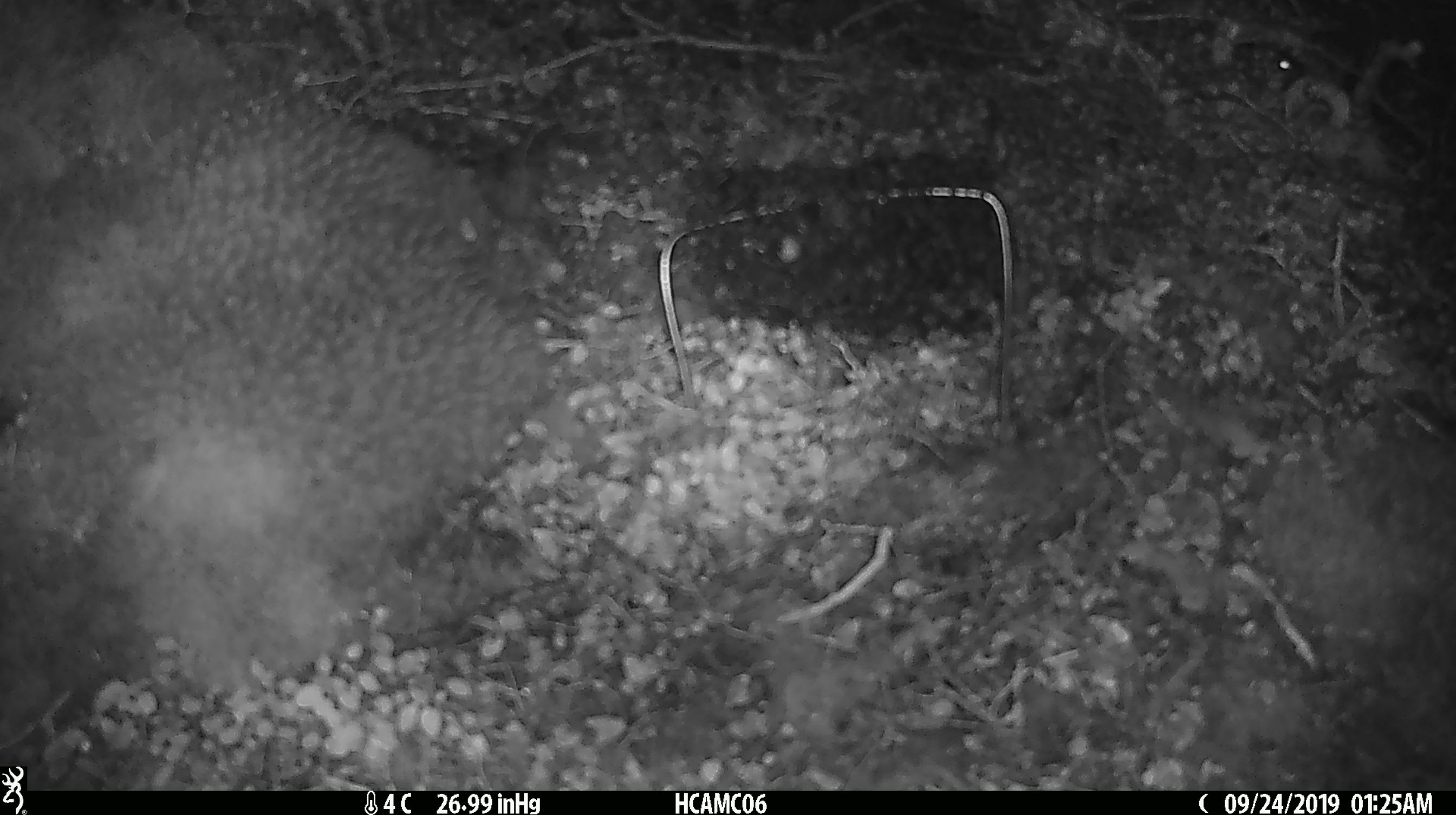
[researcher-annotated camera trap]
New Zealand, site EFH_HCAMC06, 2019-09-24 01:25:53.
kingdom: Animalia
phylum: Chordata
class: Mammalia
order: Rodentia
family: Muridae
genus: Mus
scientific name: Mus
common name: mouse